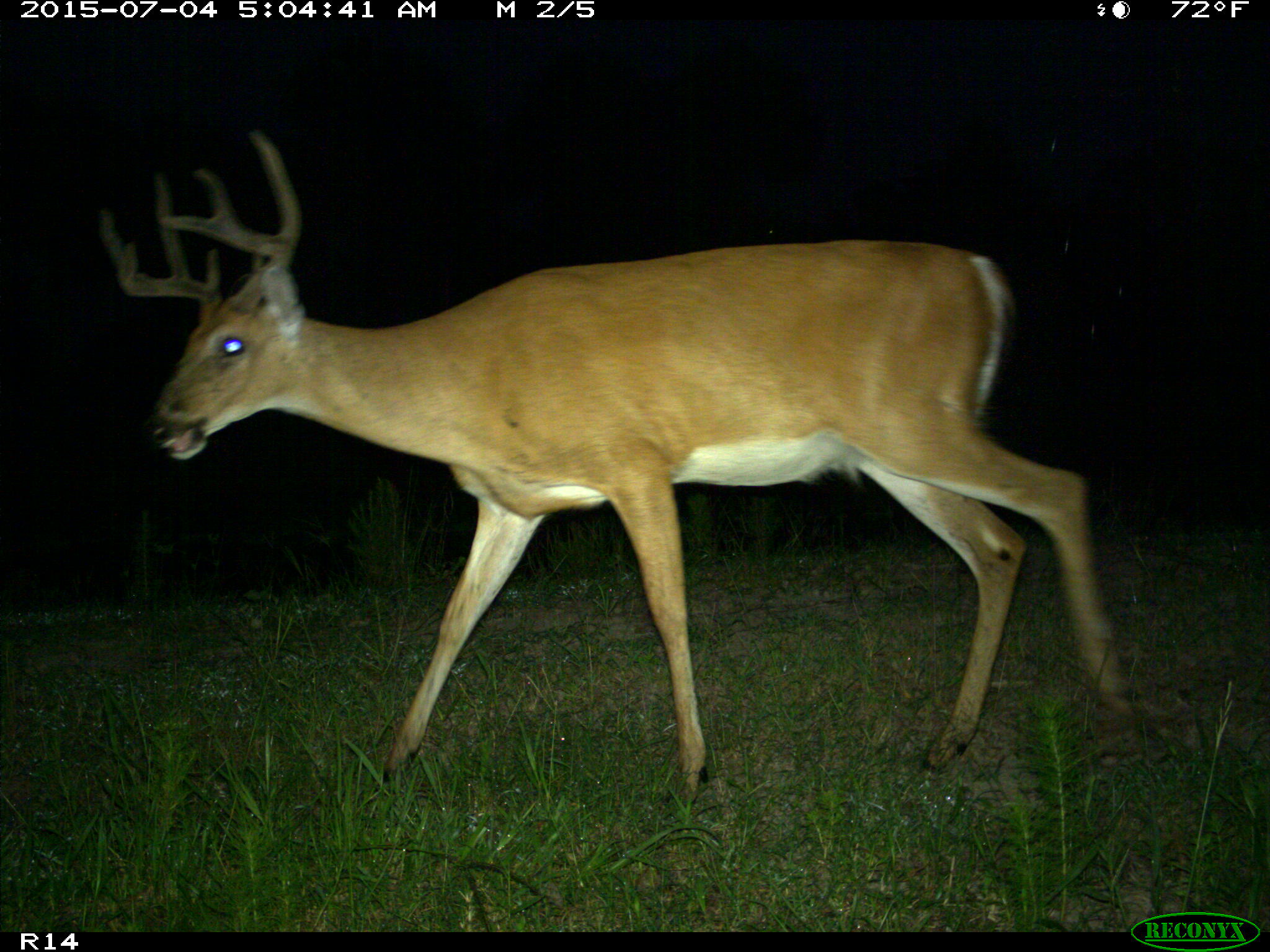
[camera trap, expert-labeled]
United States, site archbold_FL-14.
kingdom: Animalia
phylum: Chordata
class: Mammalia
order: Artiodactyla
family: Cervidae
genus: Odocoileus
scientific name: Odocoileus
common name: deer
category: unidentified deer